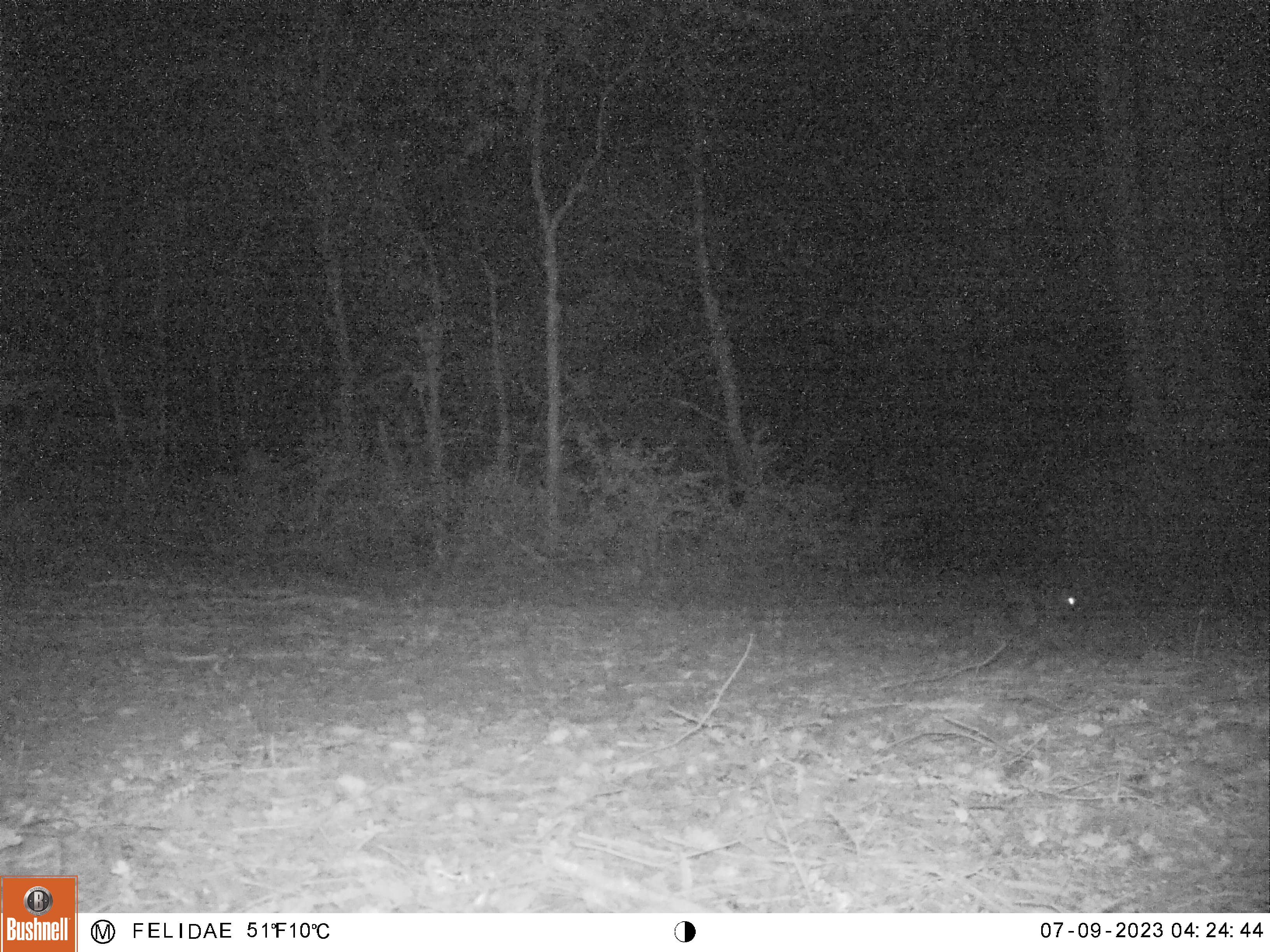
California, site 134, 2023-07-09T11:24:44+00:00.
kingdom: Animalia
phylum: Chordata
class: Mammalia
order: Carnivora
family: Canidae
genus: Urocyon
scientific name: Urocyon cinereoargenteus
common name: gray fox